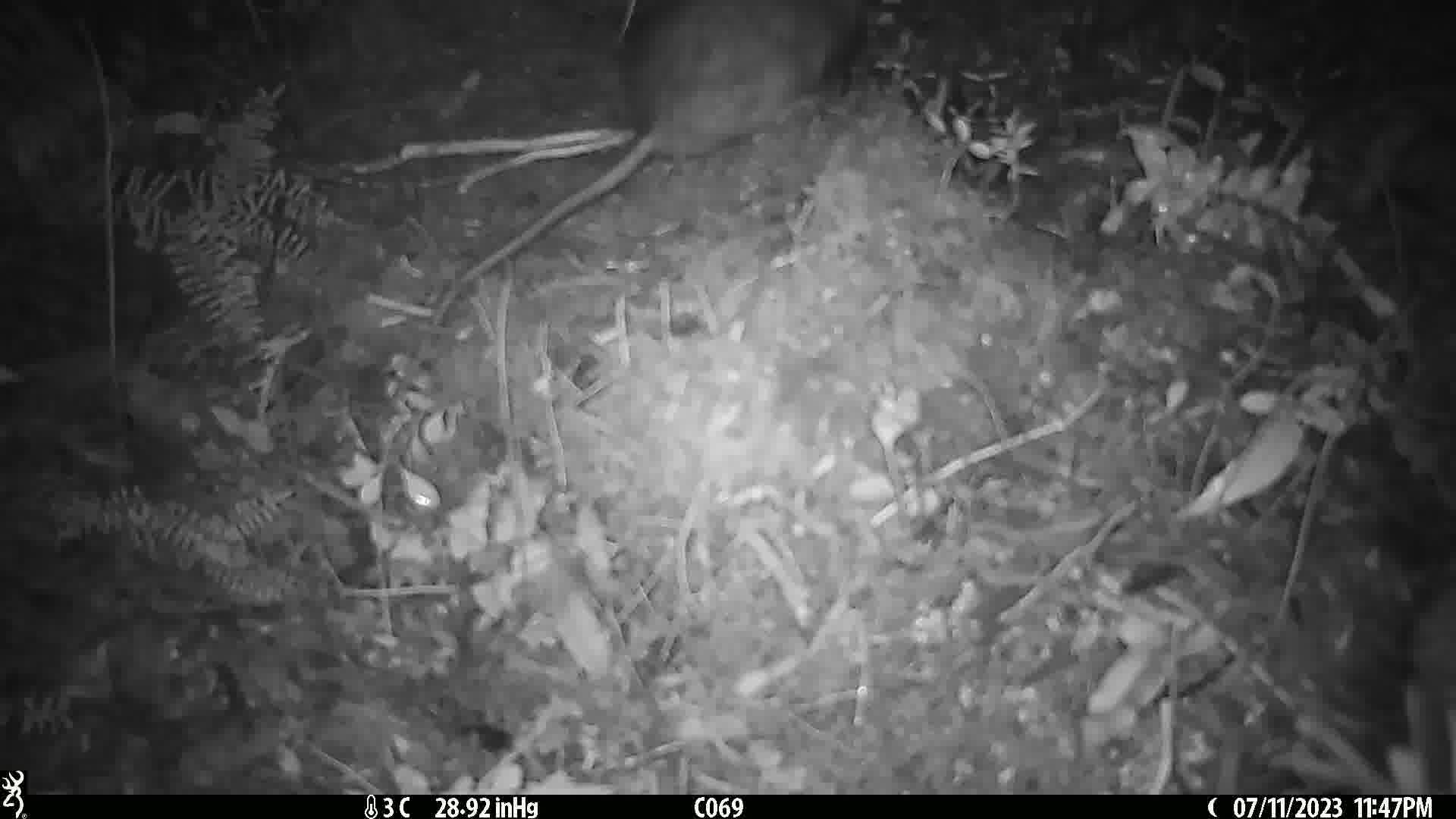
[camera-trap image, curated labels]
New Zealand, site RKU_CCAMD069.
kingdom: Animalia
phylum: Chordata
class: Mammalia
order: Rodentia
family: Muridae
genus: Rattus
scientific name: Rattus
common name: rat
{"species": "rat (Rattus)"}